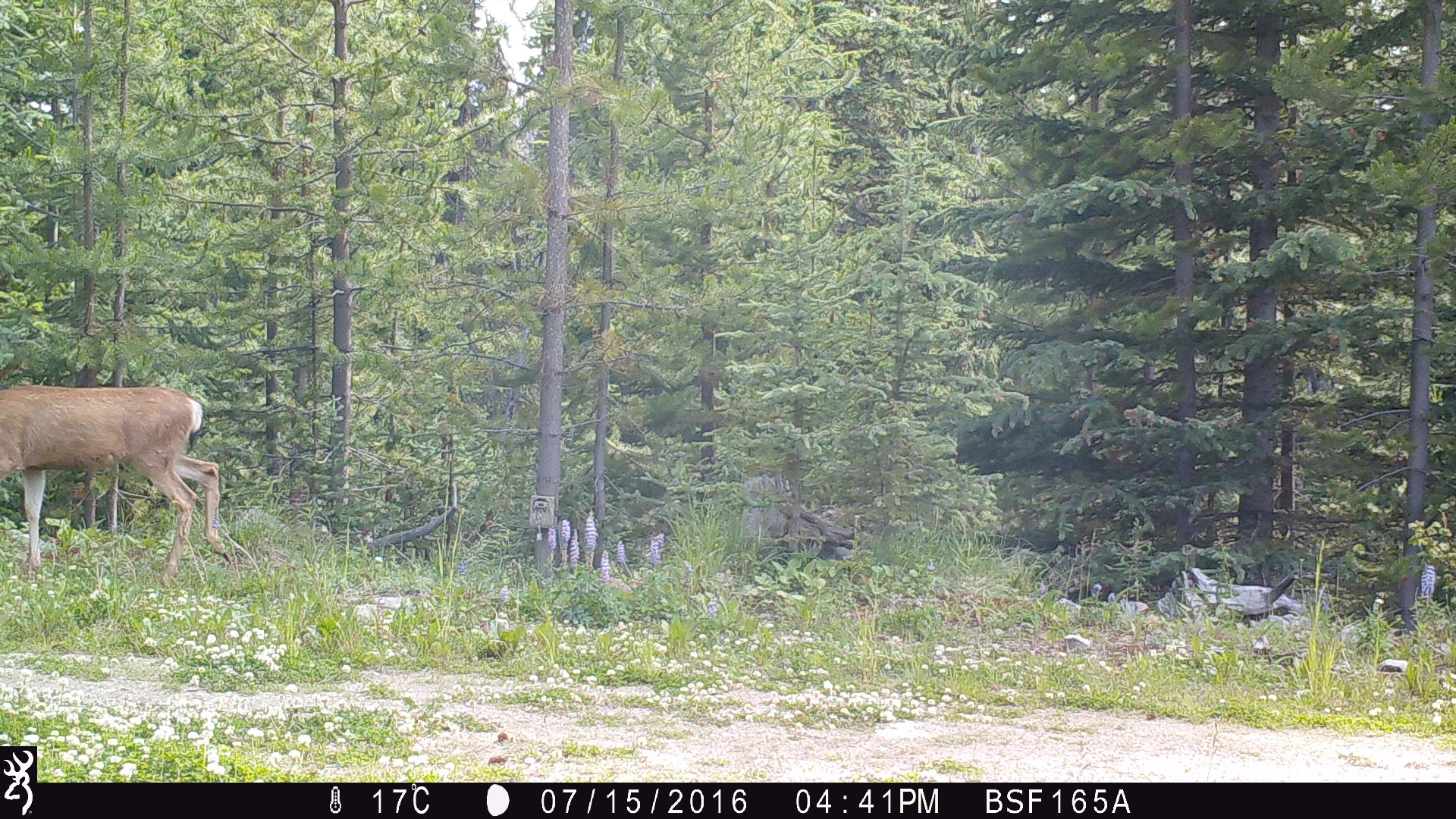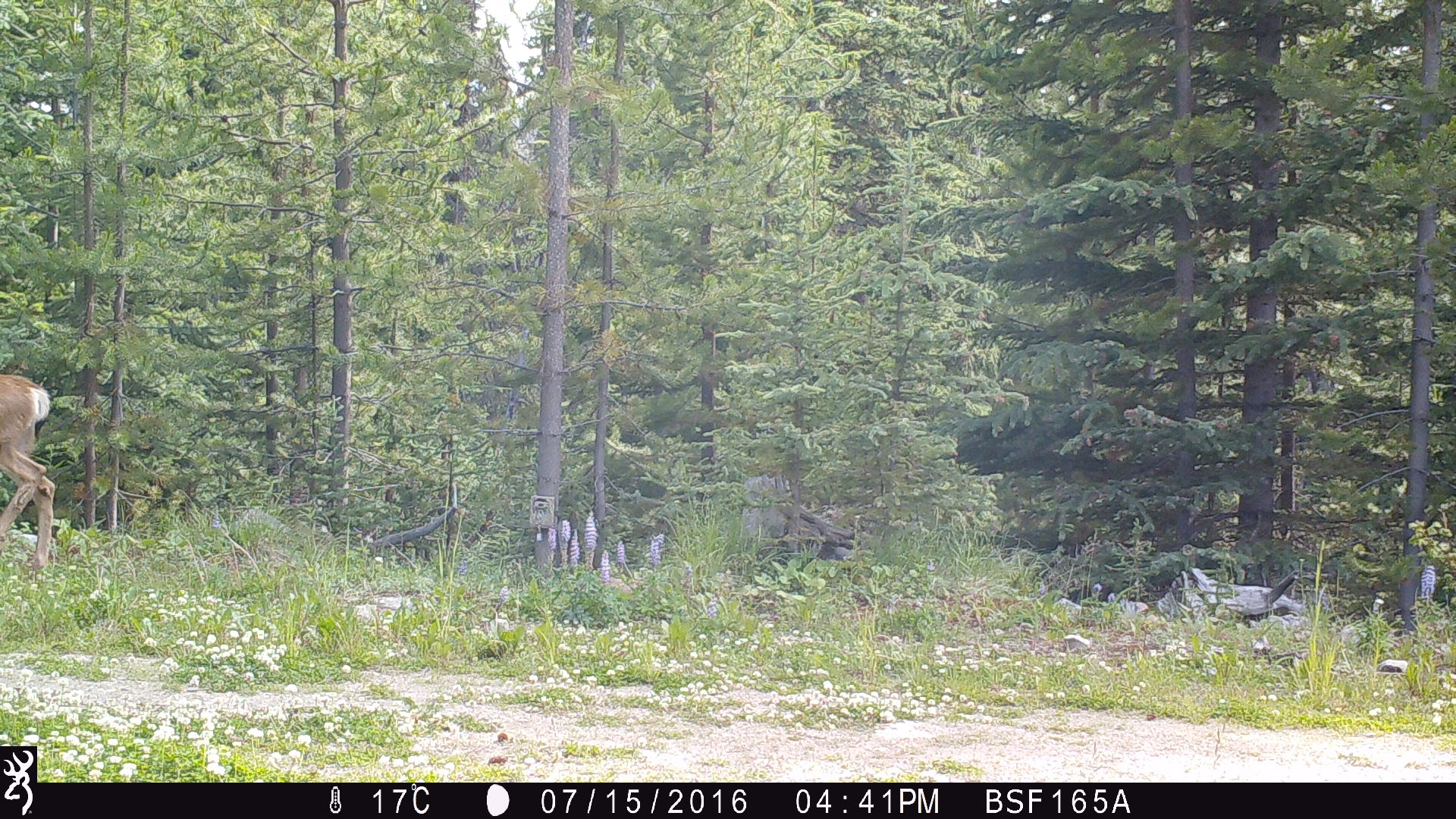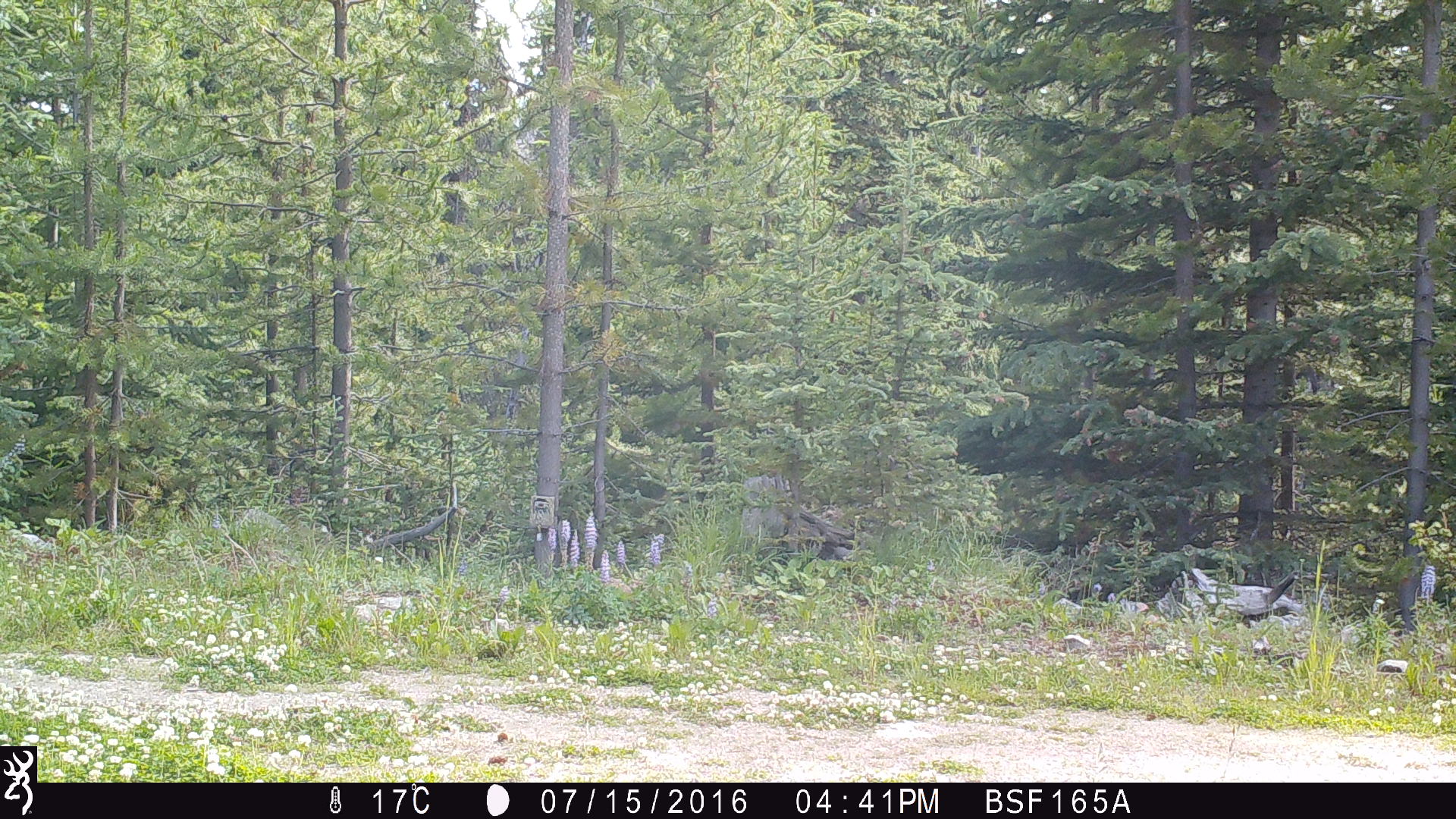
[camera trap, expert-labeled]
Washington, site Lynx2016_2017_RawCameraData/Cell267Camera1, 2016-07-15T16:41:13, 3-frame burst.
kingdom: Animalia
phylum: Chordata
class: Mammalia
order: Artiodactyla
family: Cervidae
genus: Odocoileus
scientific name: Odocoileus hemionus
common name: mule deer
Odocoileus hemionus (mule deer). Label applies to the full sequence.